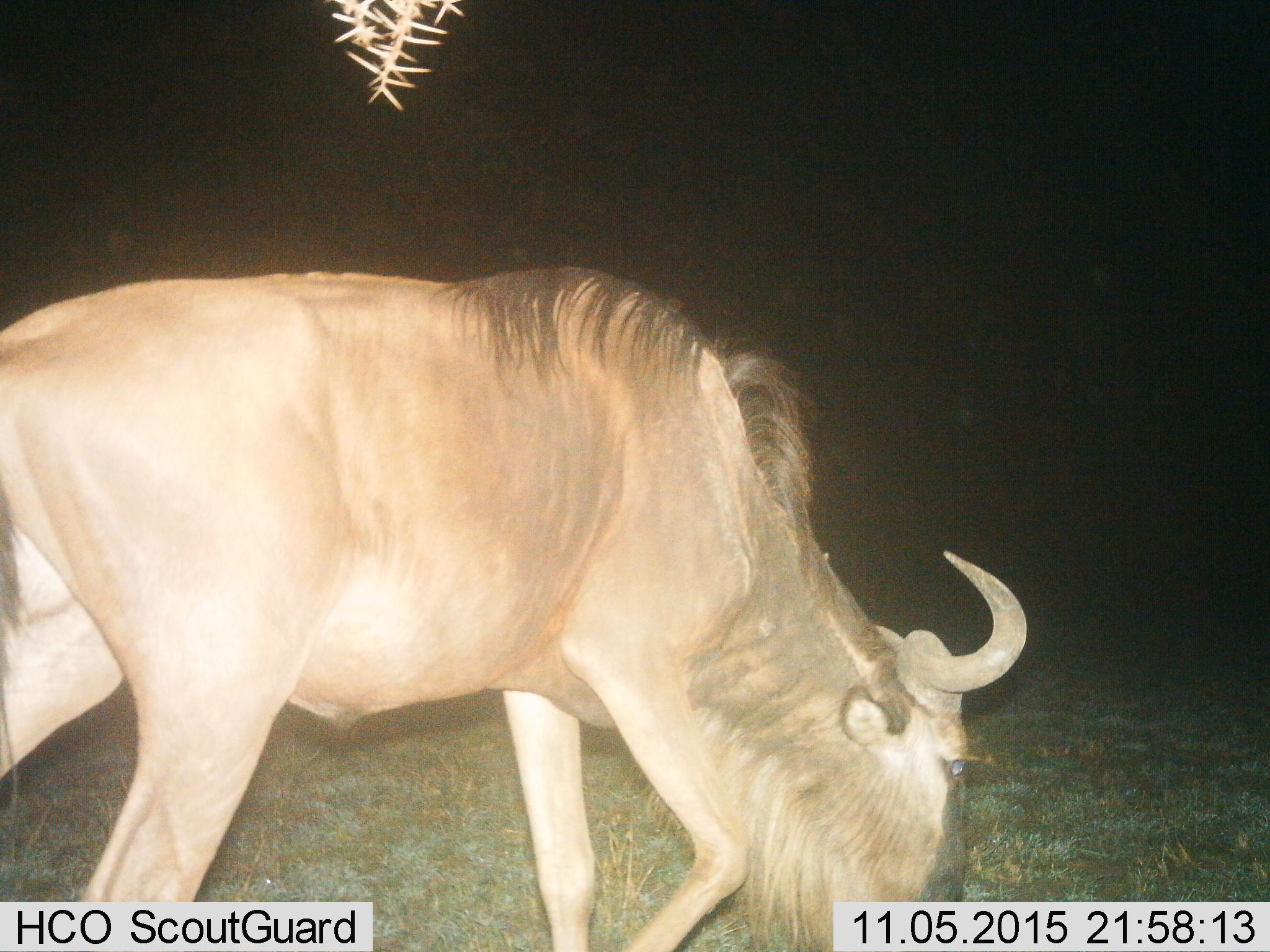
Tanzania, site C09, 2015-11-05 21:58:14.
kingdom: Animalia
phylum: Chordata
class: Mammalia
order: Artiodactyla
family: Bovidae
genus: Connochaetes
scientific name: Connochaetes taurinus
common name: blue wildebeest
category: wildebeest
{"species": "wildebeest (blue wildebeest) (Connochaetes taurinus)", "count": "1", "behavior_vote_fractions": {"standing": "20%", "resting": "0%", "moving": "13%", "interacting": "0%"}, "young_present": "0%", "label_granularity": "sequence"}